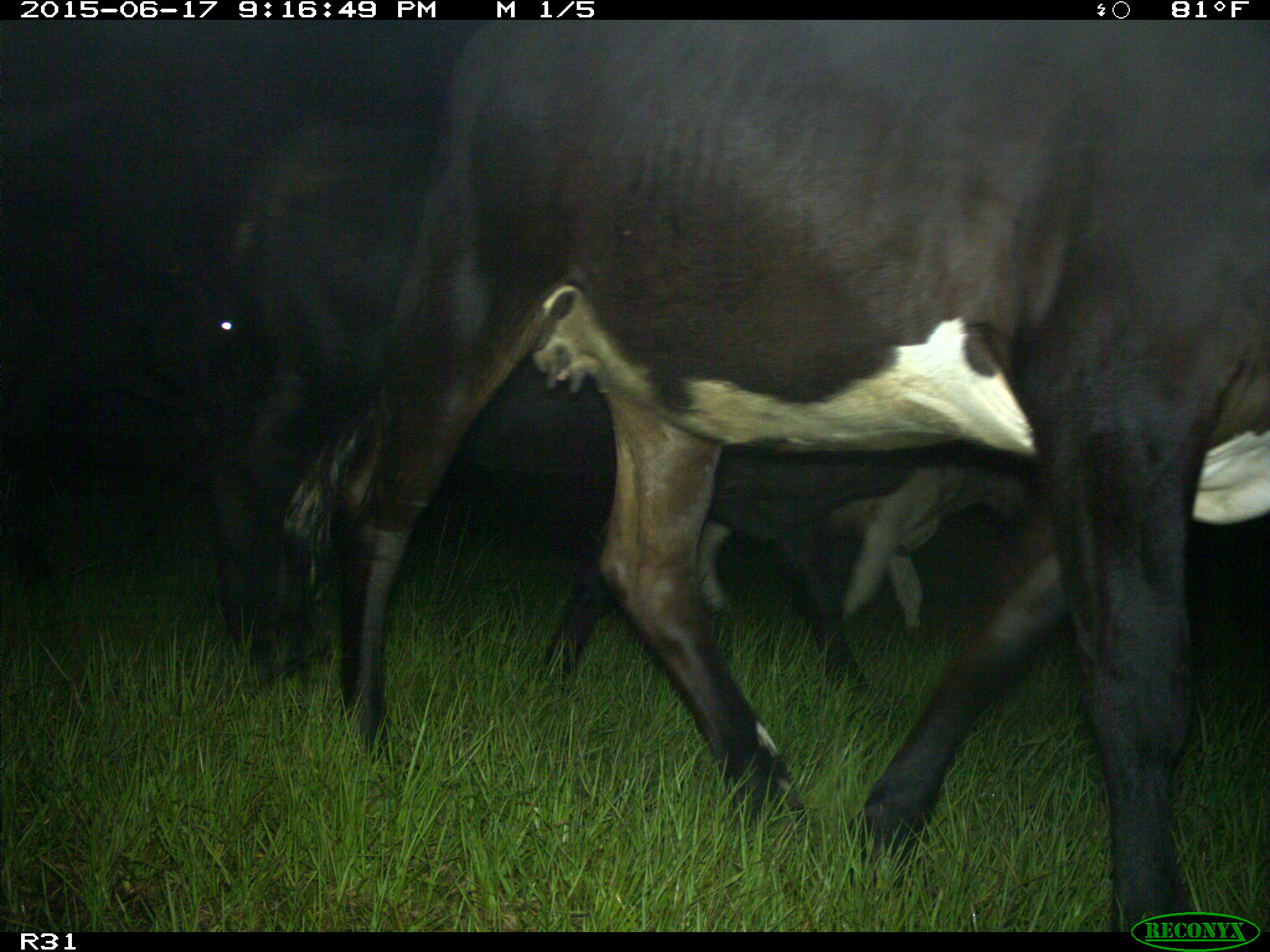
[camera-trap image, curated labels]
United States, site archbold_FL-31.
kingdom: Animalia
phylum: Chordata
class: Mammalia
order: Artiodactyla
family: Bovidae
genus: Bos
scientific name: Bos taurus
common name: domestic cow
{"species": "Bos taurus (domestic cow)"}